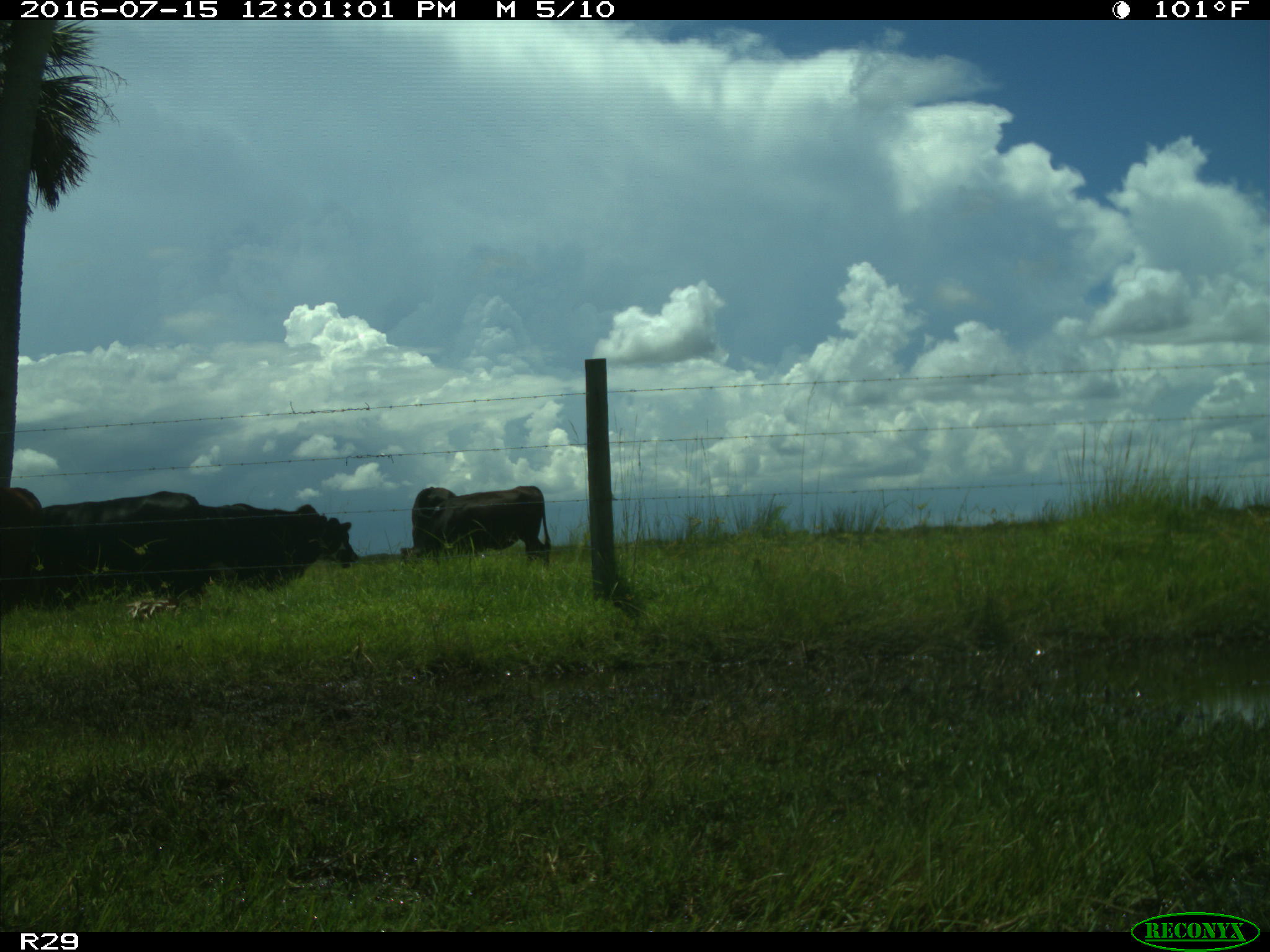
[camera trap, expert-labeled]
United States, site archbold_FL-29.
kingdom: Animalia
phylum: Chordata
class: Mammalia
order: Artiodactyla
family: Bovidae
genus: Bos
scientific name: Bos taurus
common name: domestic cow